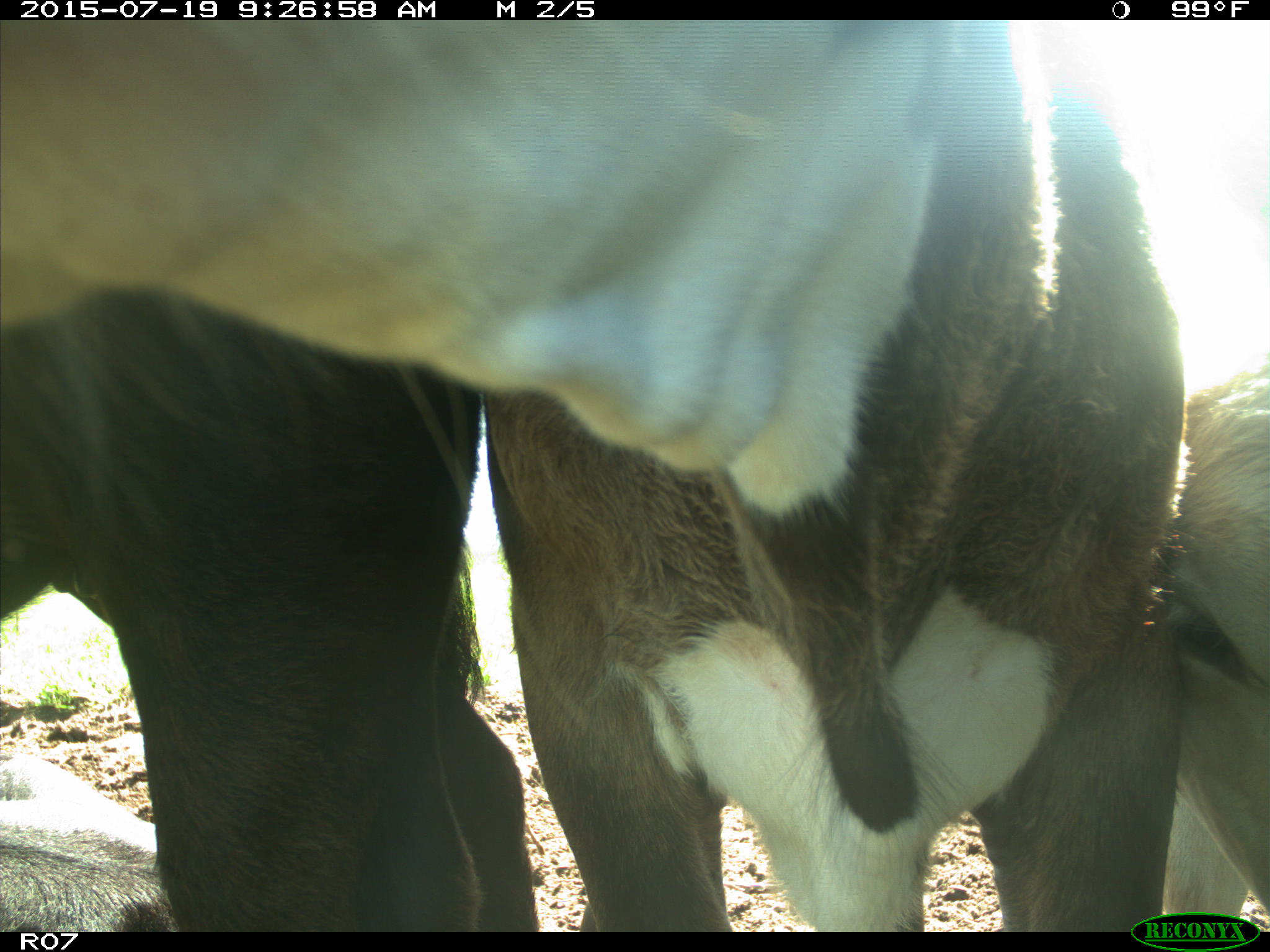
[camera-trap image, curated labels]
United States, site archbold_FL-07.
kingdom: Animalia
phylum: Chordata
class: Mammalia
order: Artiodactyla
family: Bovidae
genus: Bos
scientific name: Bos taurus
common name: domestic cow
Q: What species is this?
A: Bos taurus (domestic cow).